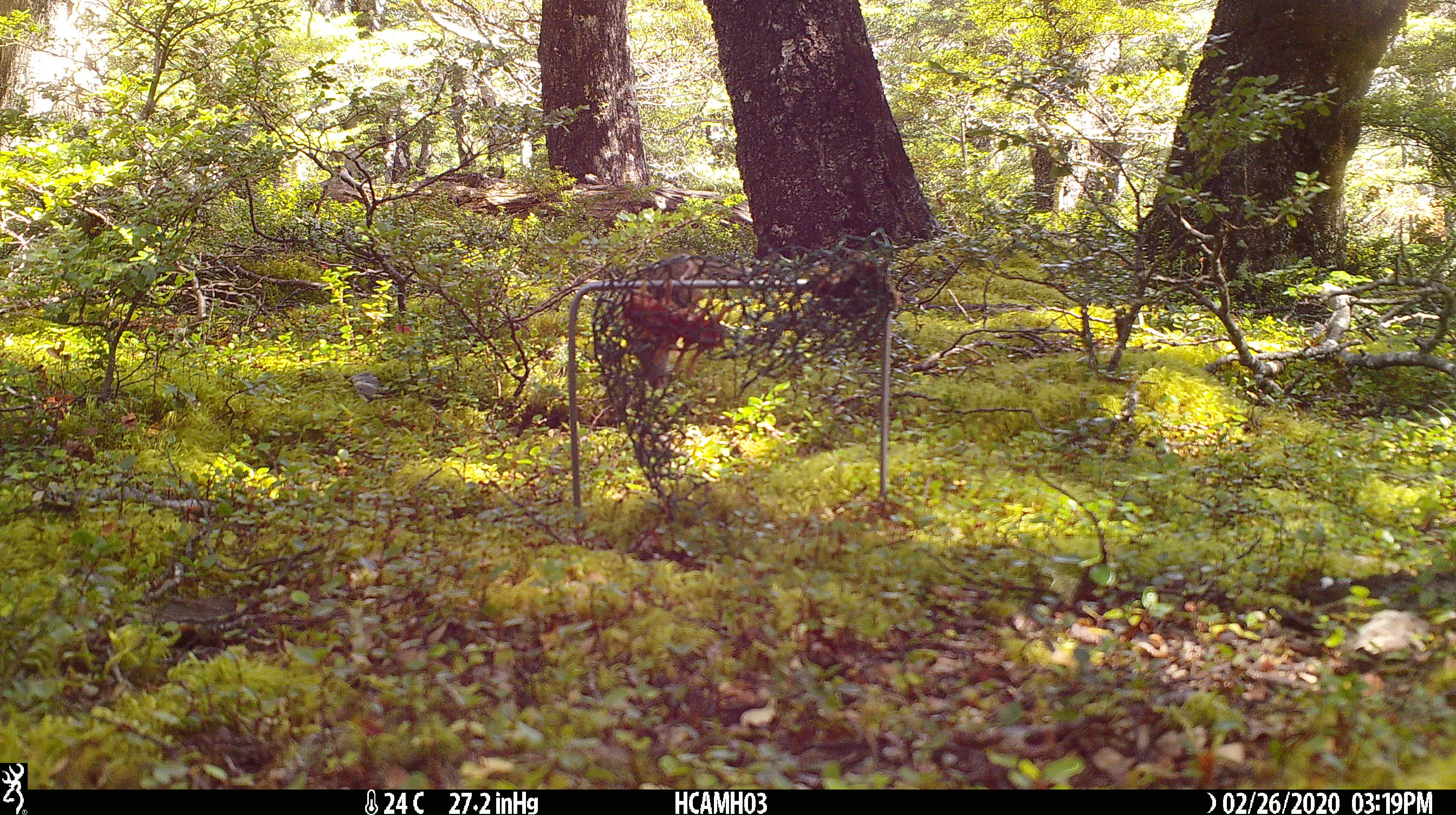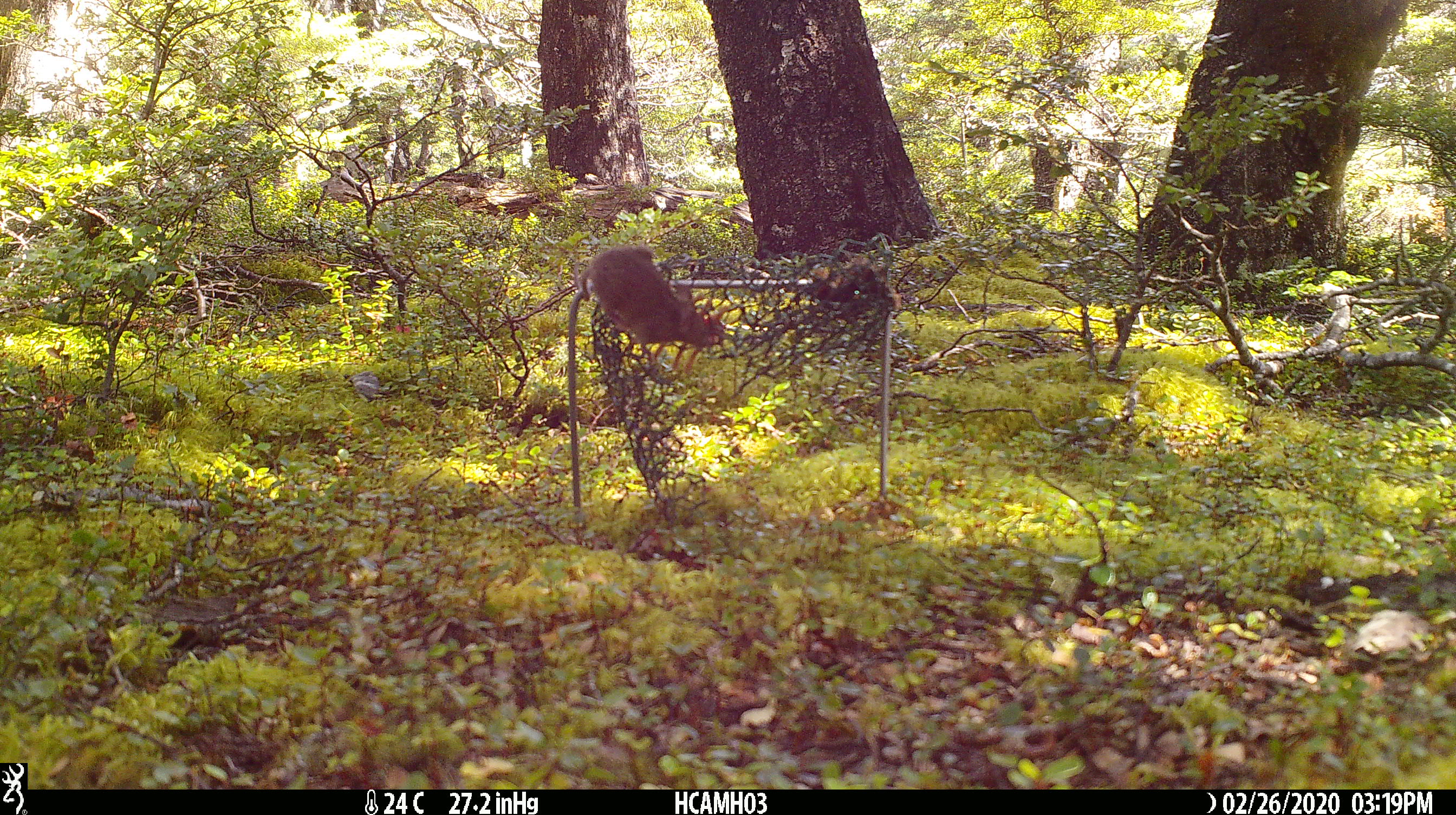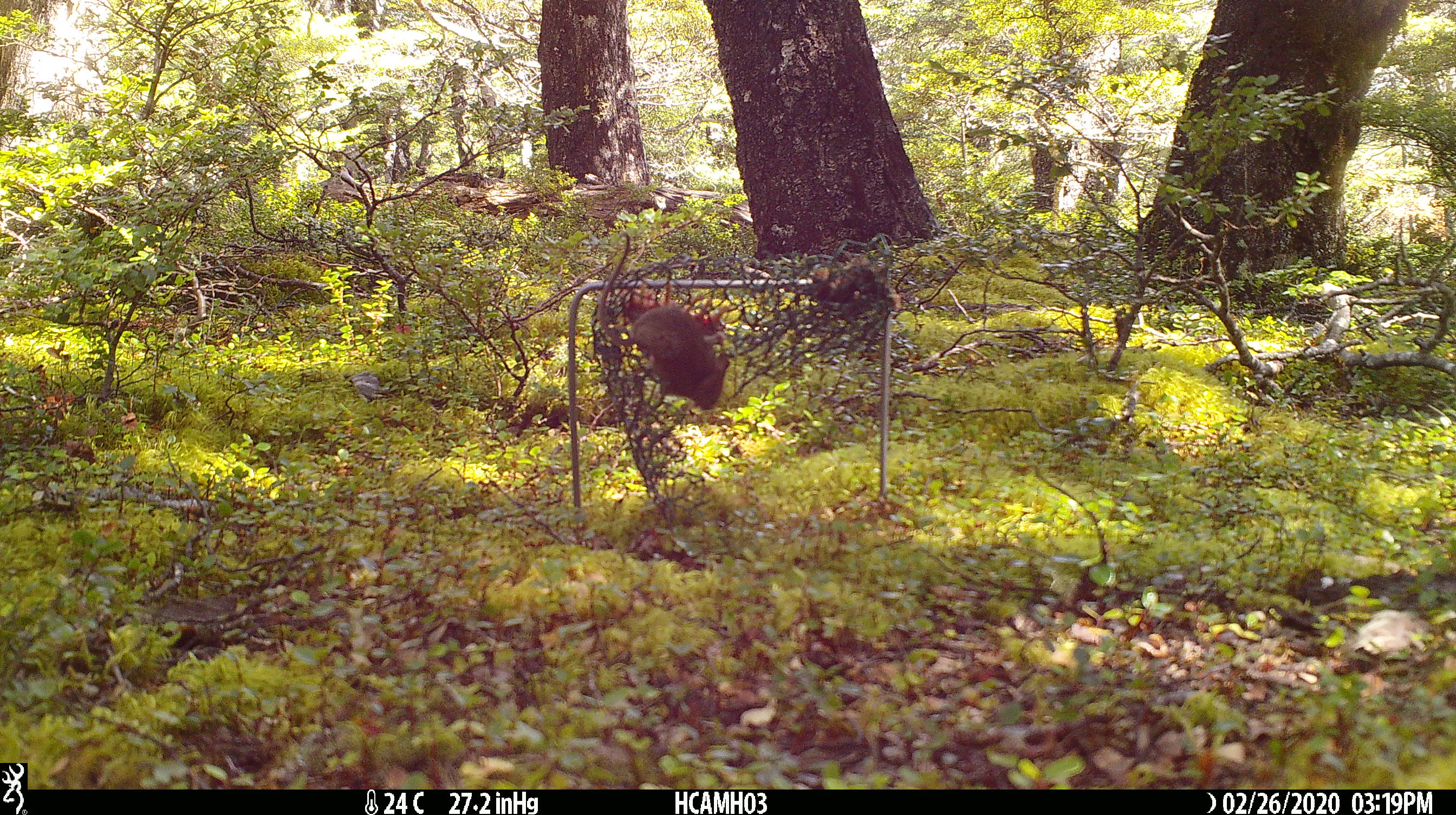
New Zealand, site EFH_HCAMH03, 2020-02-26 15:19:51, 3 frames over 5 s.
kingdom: Animalia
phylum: Chordata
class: Mammalia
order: Rodentia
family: Muridae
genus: Mus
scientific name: Mus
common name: mouse